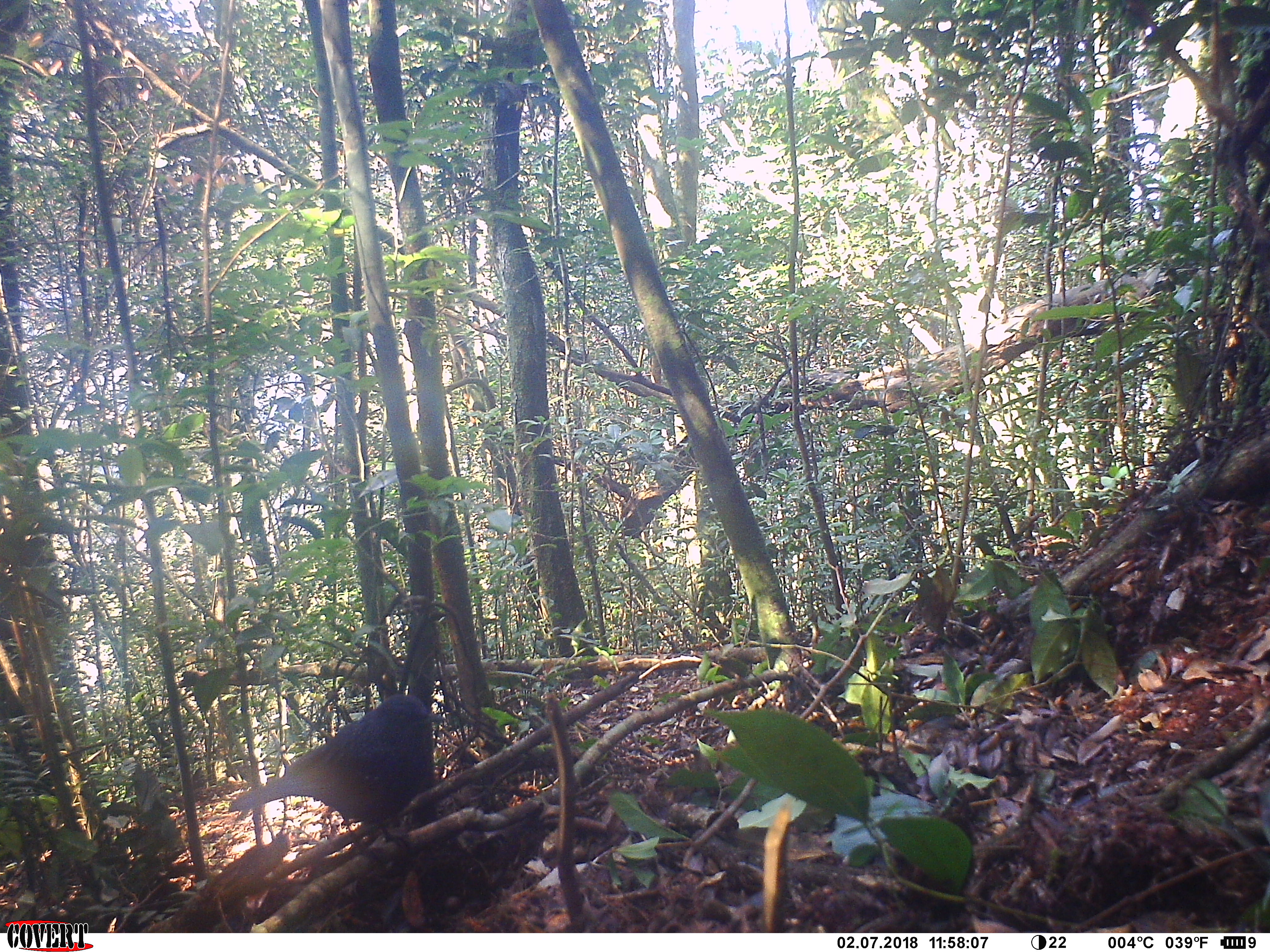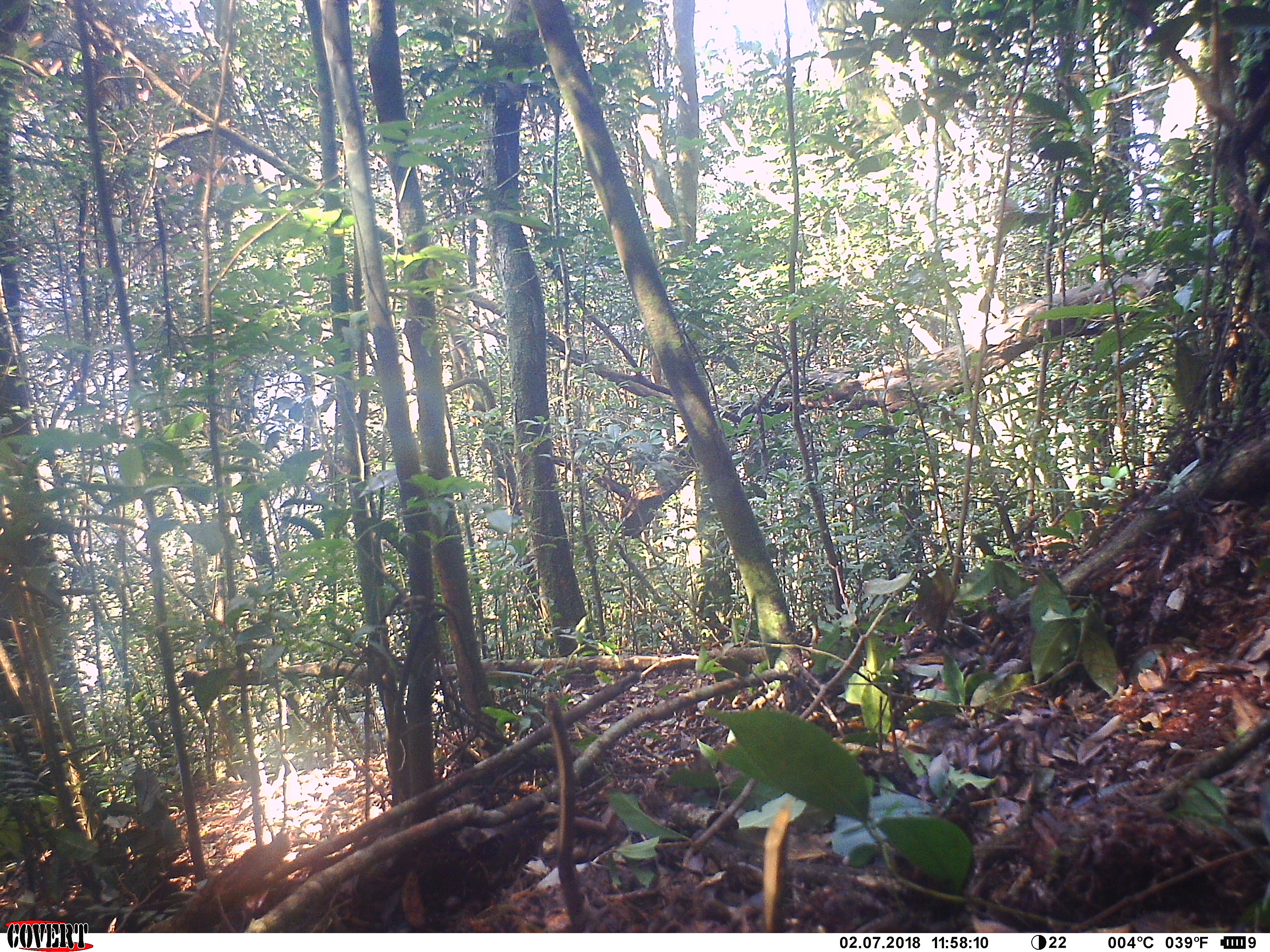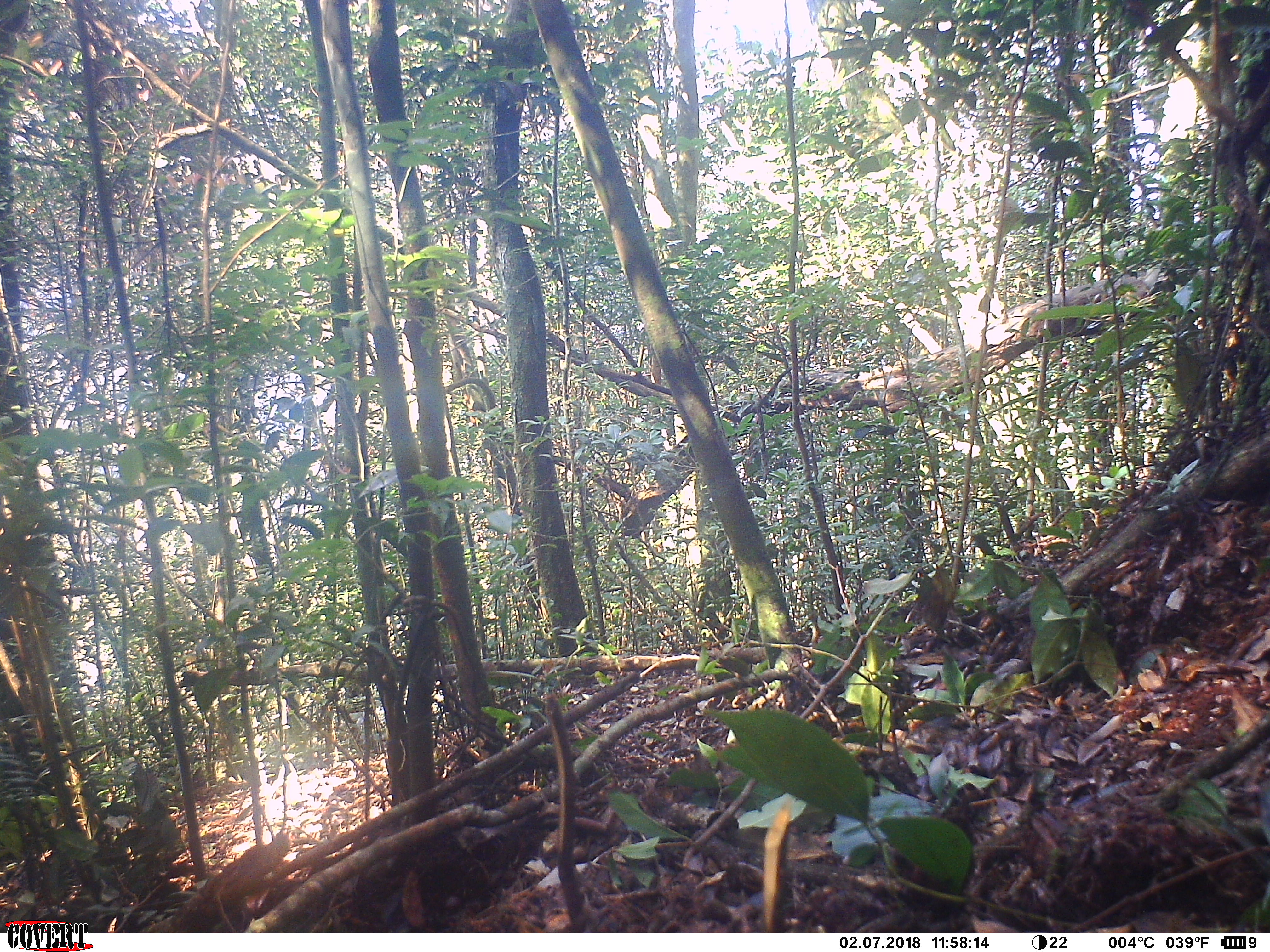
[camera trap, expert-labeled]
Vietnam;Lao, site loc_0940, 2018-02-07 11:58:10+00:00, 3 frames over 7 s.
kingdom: Animalia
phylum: Chordata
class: Aves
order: Passeriformes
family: Muscicapidae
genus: Myophonus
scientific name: Myophonus caeruleus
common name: blue whistling thrush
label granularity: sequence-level